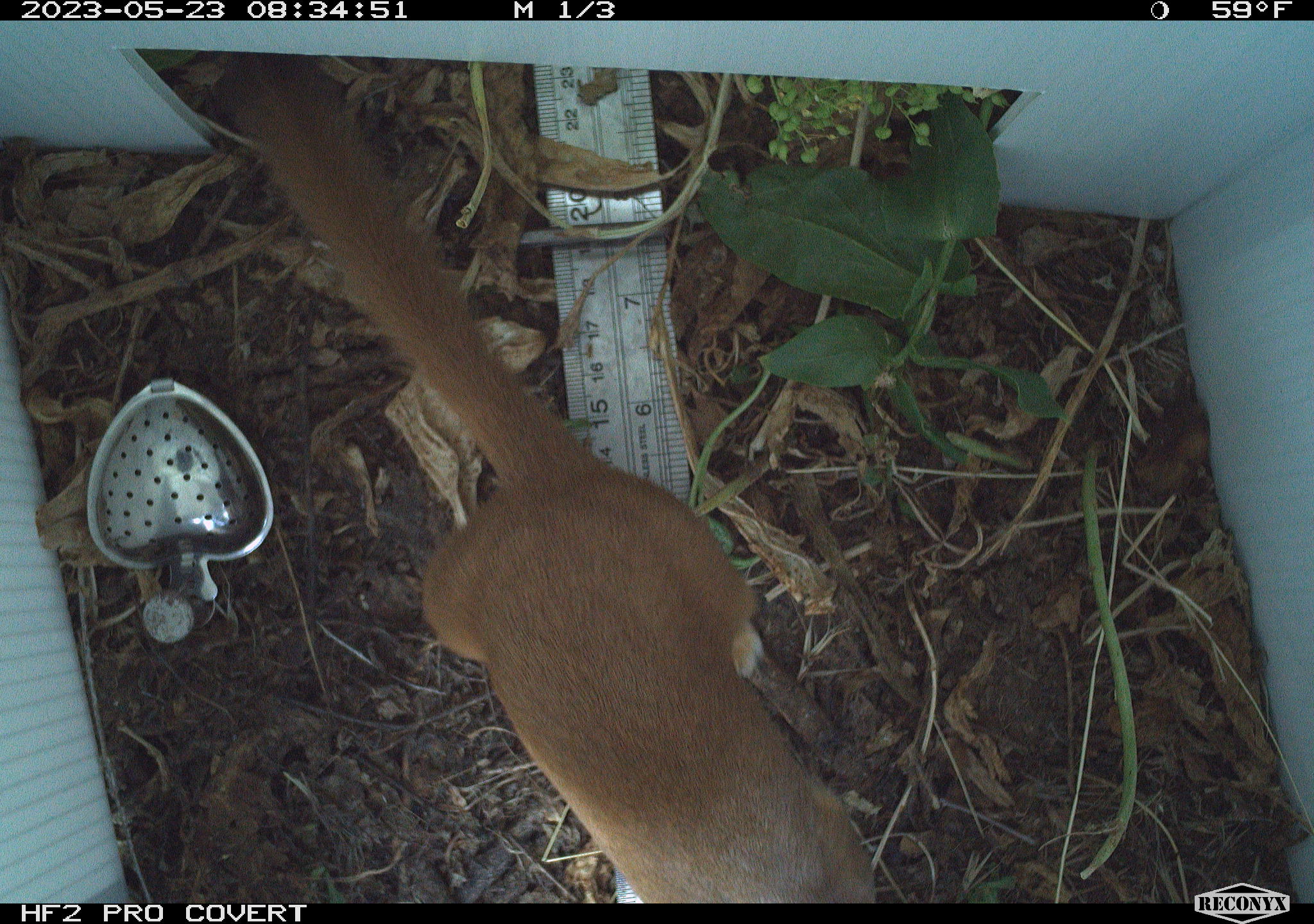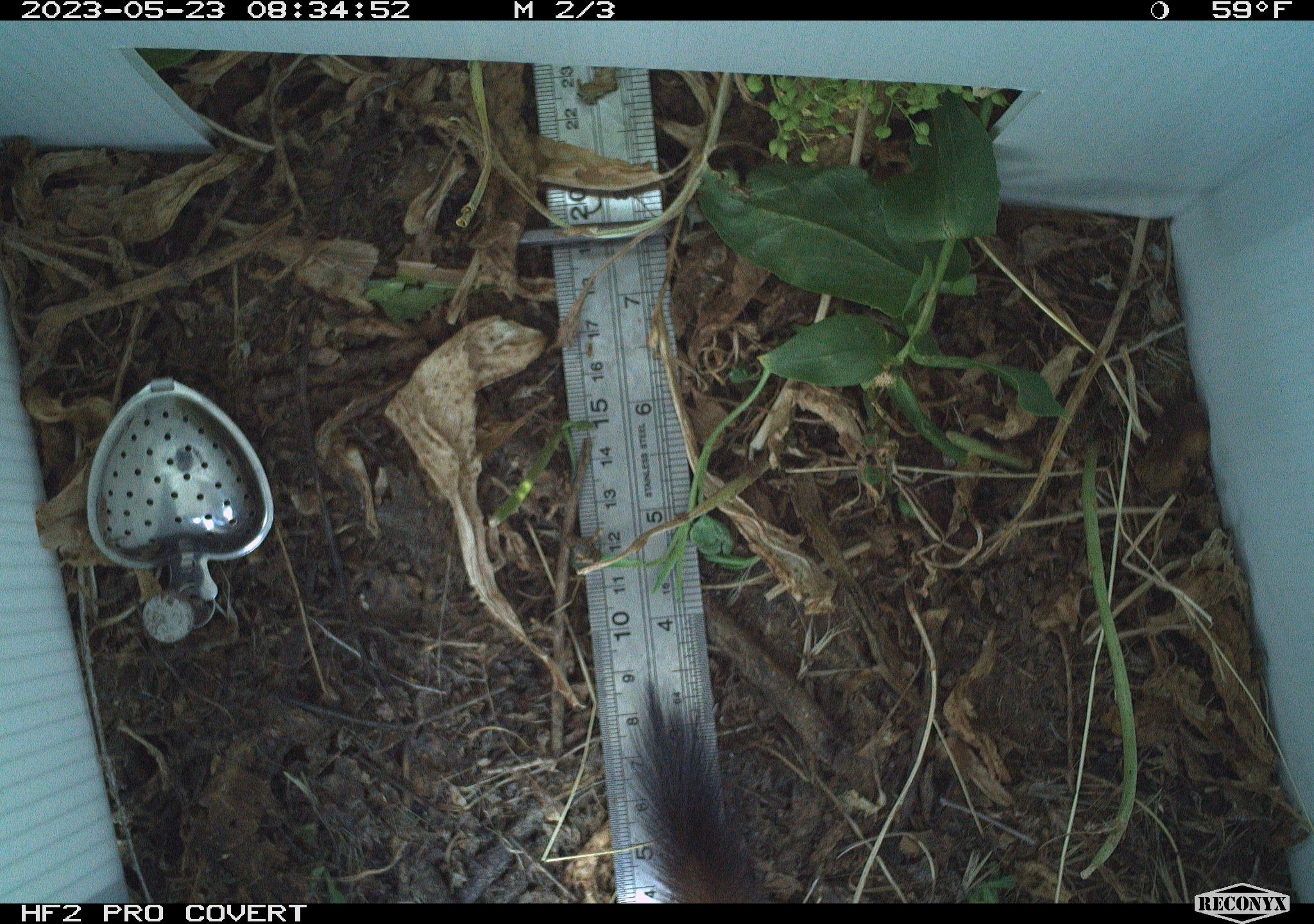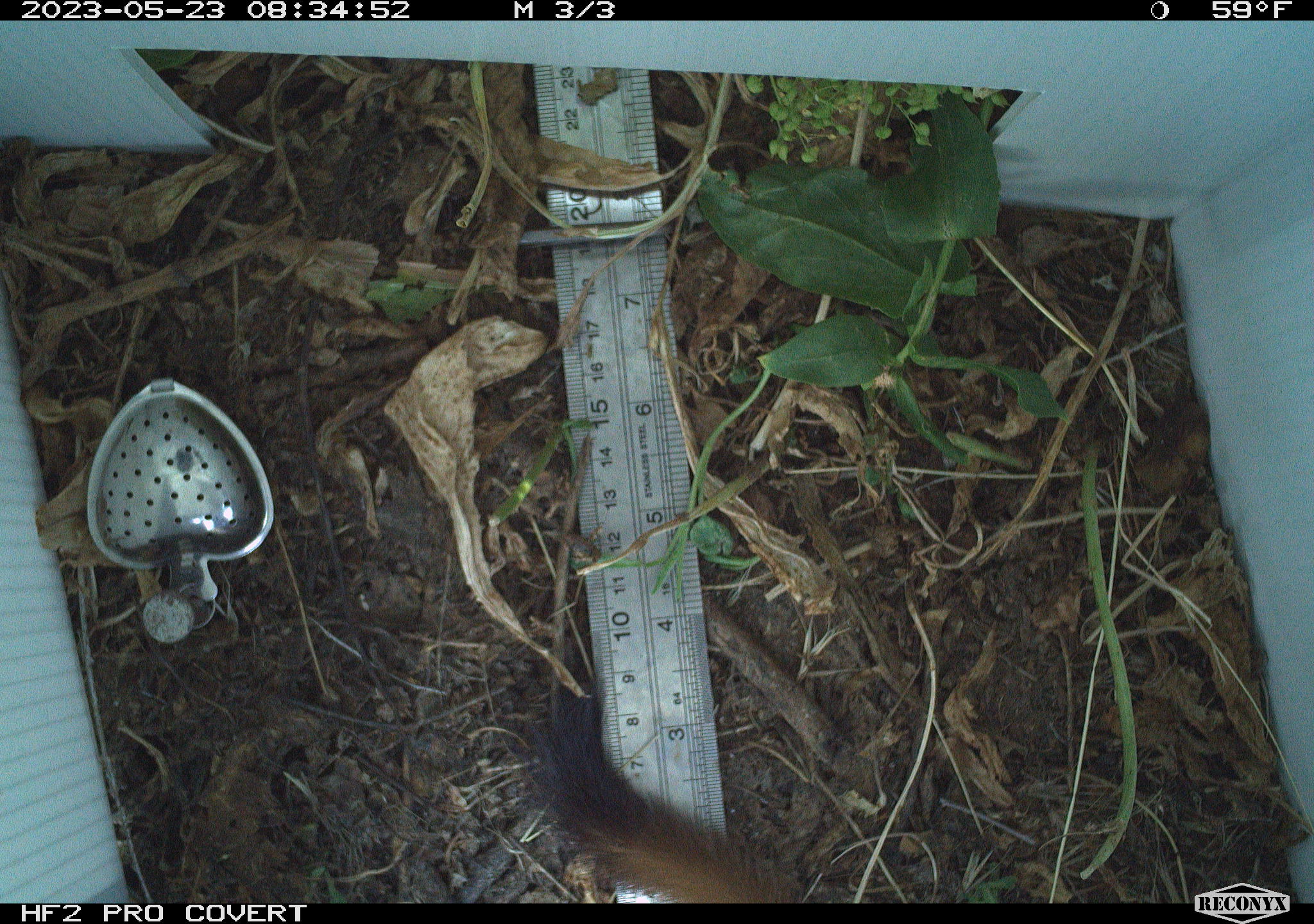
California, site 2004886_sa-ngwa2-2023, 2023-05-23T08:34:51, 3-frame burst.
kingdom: Animalia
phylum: Chordata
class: Mammalia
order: Carnivora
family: Mustelidae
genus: Neogale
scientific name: Neogale frenata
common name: long-tailed weasel